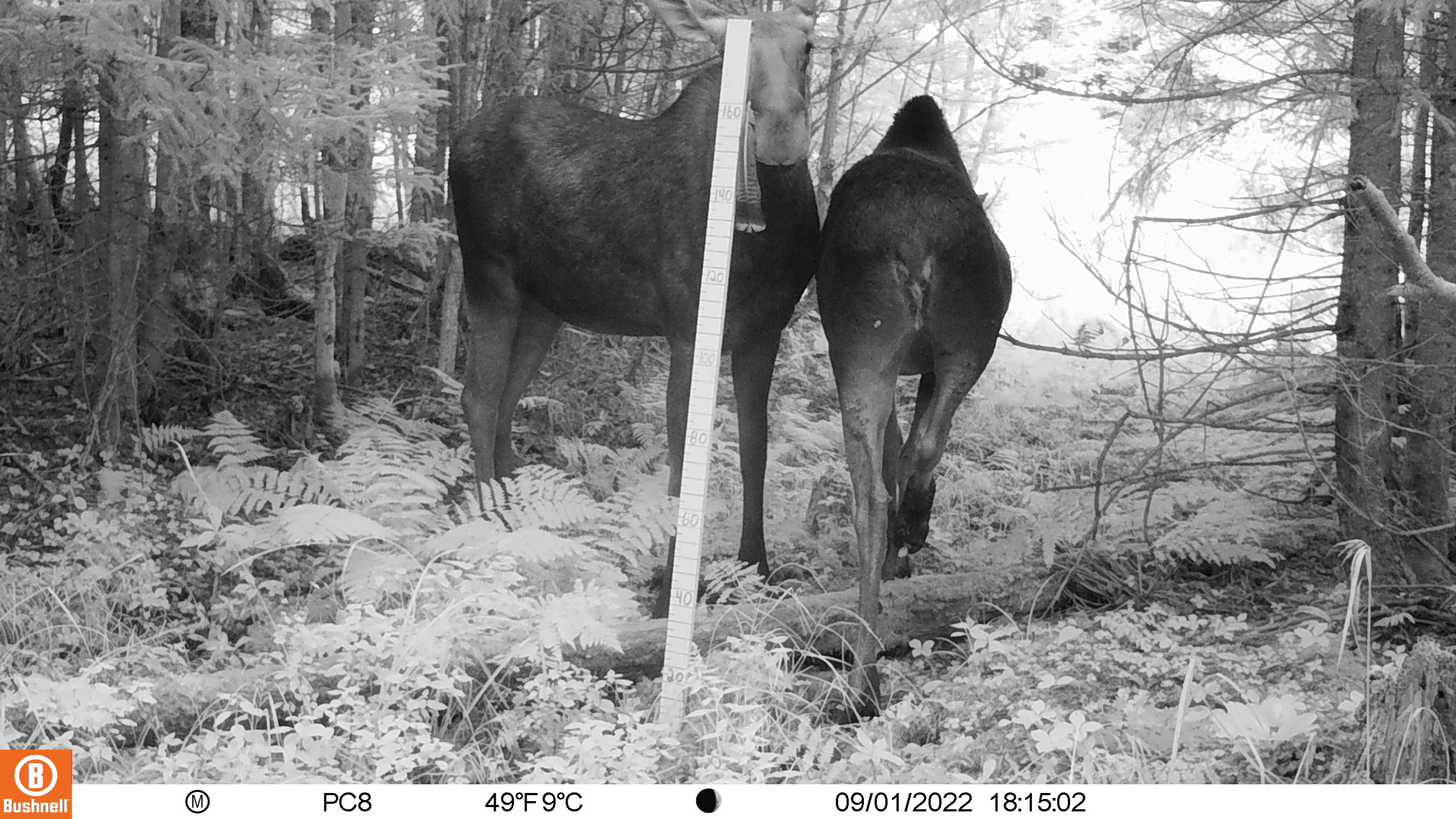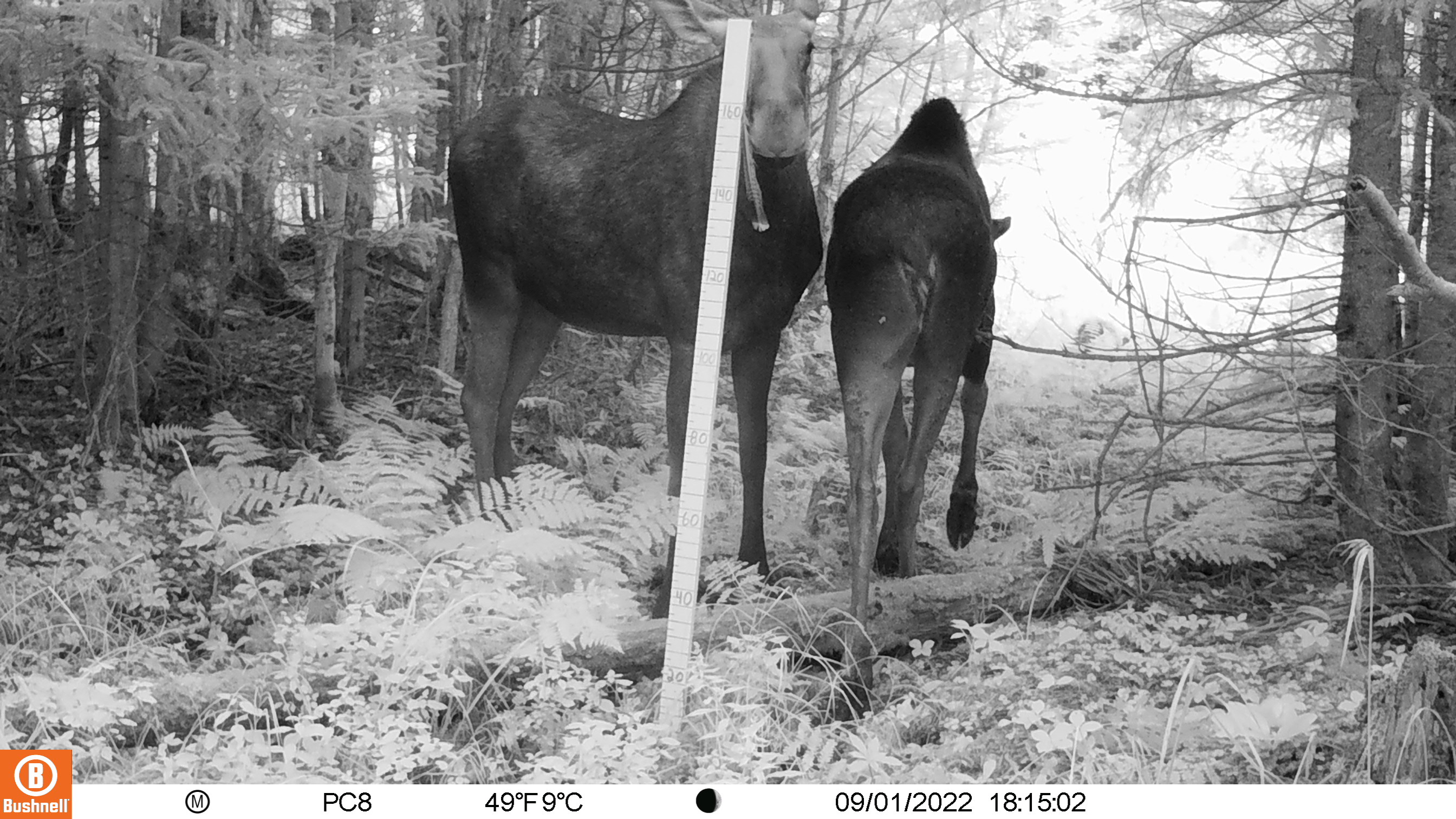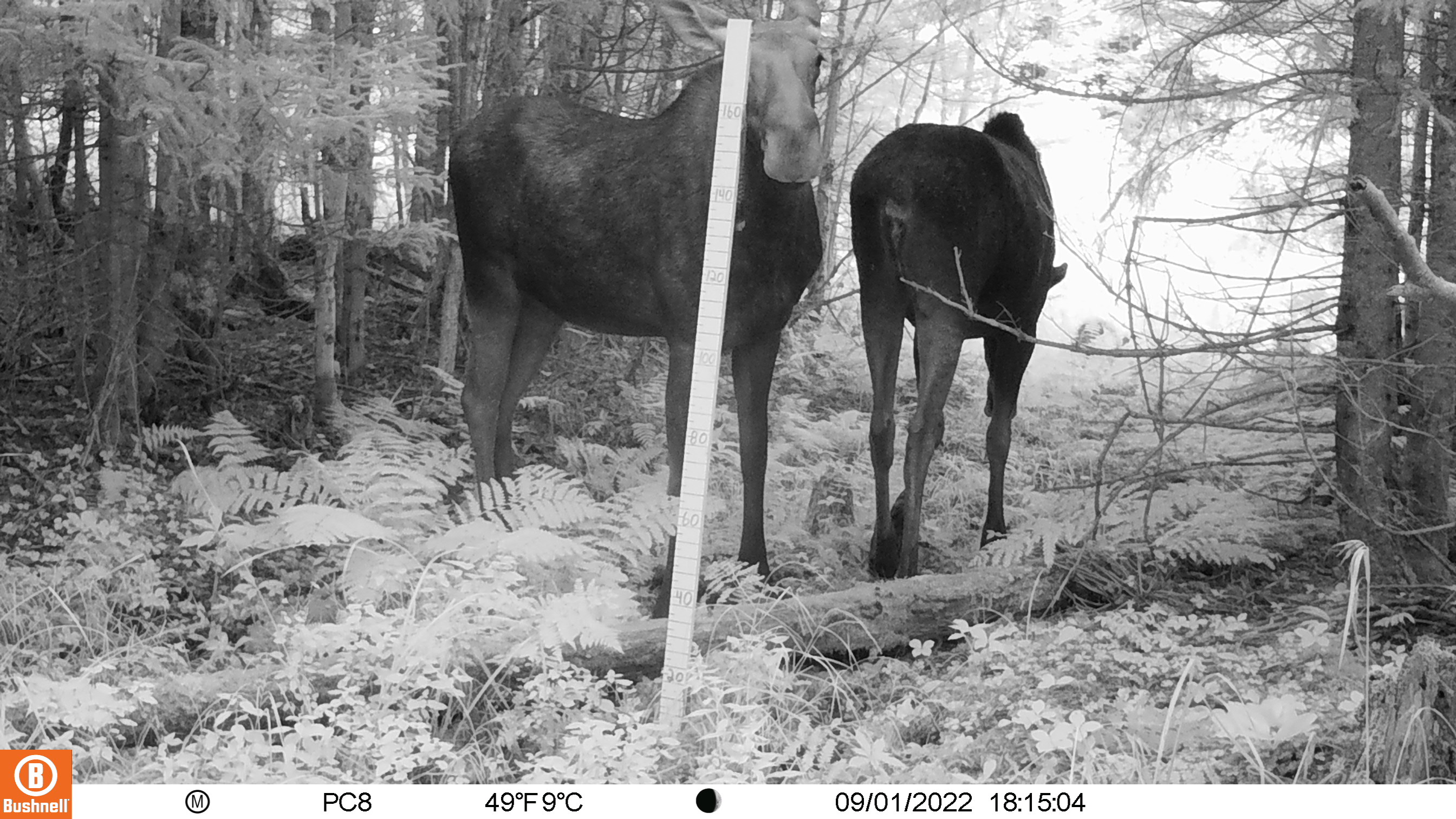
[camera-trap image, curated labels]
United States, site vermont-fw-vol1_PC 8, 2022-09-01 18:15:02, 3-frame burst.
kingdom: Animalia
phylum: Chordata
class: Mammalia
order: Artiodactyla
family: Cervidae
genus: Alces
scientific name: Alces alces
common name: moose